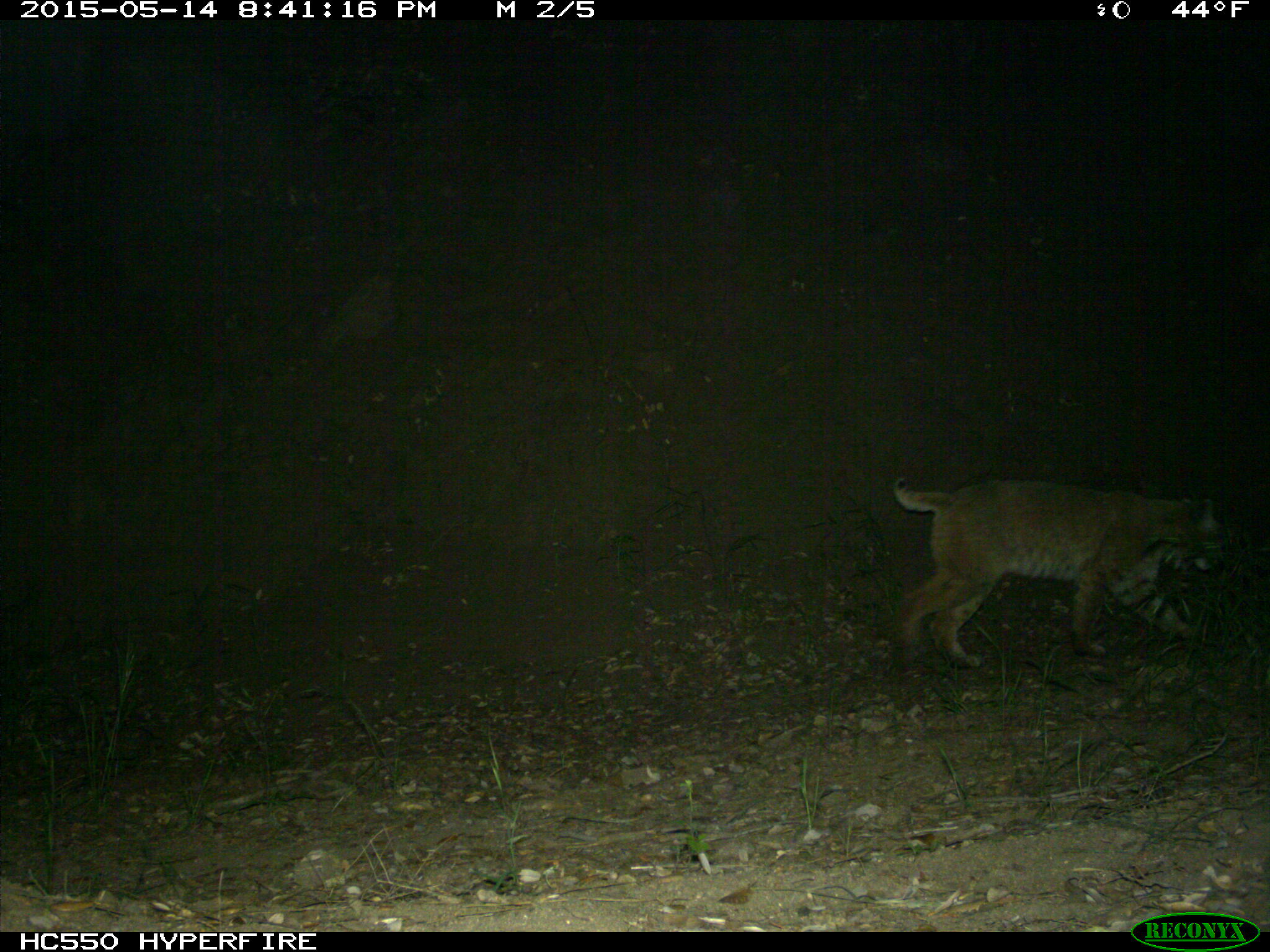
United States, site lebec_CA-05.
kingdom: Animalia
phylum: Chordata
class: Mammalia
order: Carnivora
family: Felidae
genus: Lynx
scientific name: Lynx rufus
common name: bobcat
Lynx rufus (bobcat).